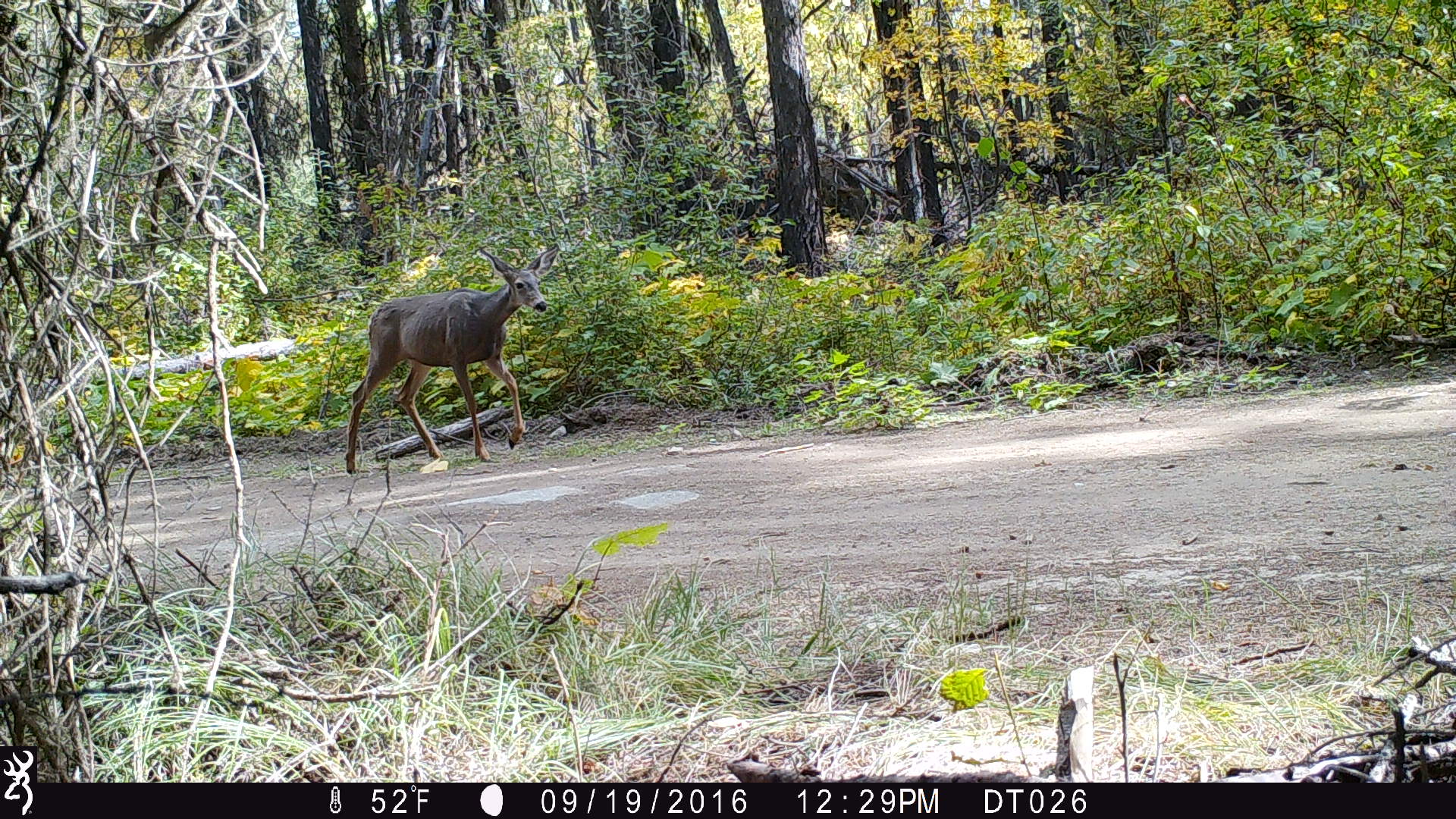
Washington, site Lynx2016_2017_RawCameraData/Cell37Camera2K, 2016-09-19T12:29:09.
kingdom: Animalia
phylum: Chordata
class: Mammalia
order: Artiodactyla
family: Cervidae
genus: Odocoileus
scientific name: Odocoileus hemionus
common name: mule deer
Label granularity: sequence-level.